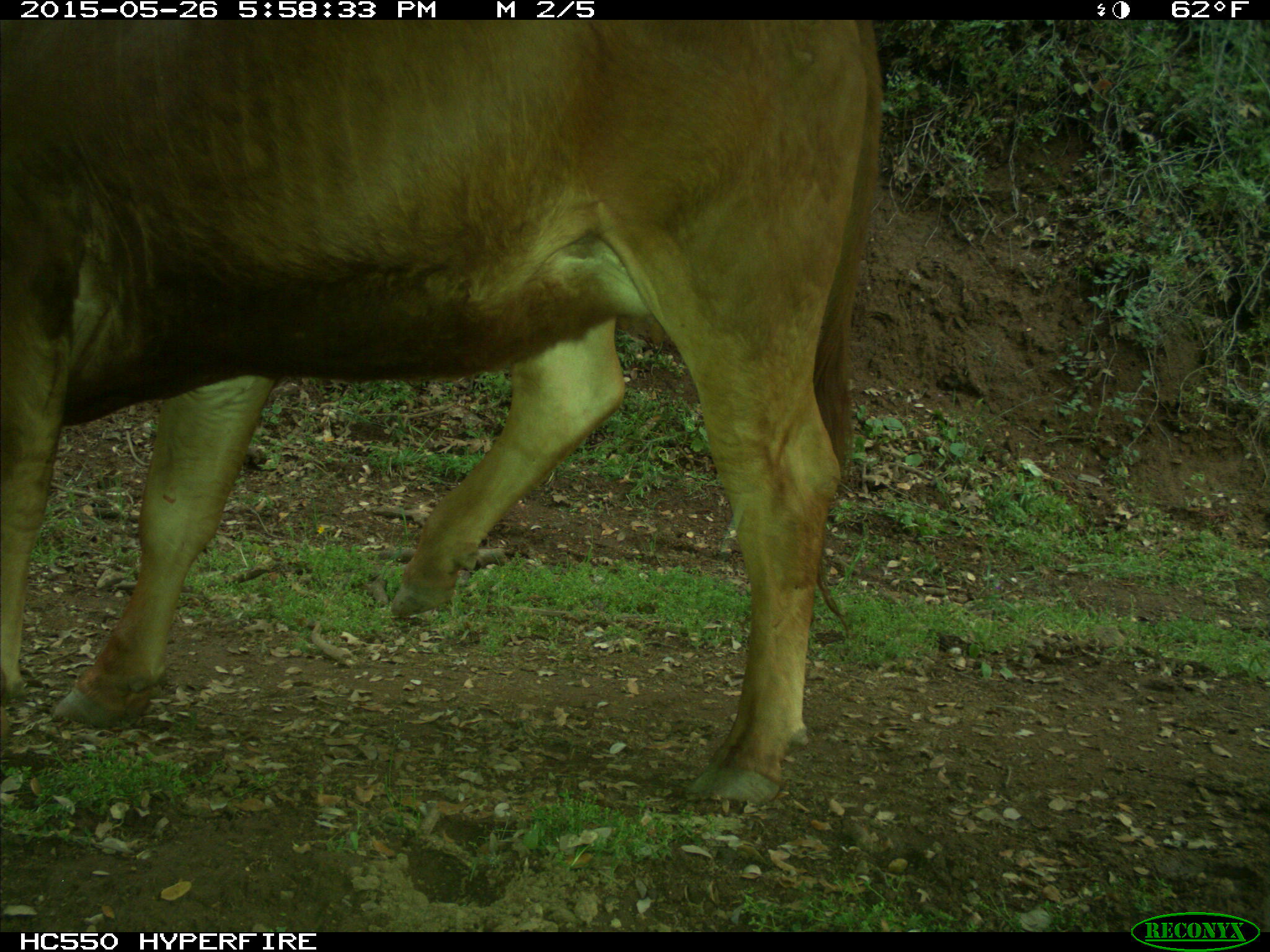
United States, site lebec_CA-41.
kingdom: Animalia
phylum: Chordata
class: Mammalia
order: Artiodactyla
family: Bovidae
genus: Bos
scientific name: Bos taurus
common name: domestic cow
Bos taurus (domestic cow).